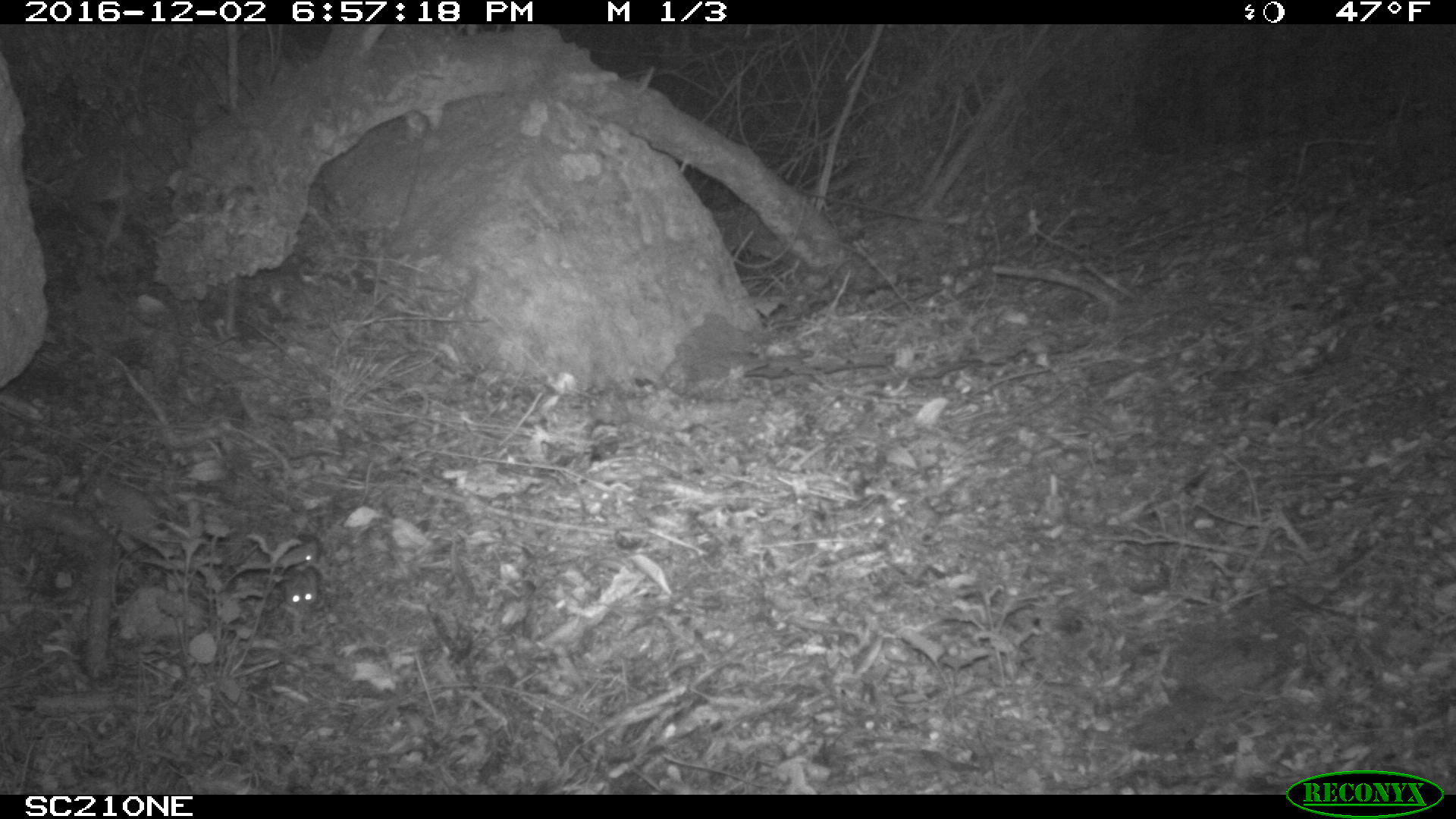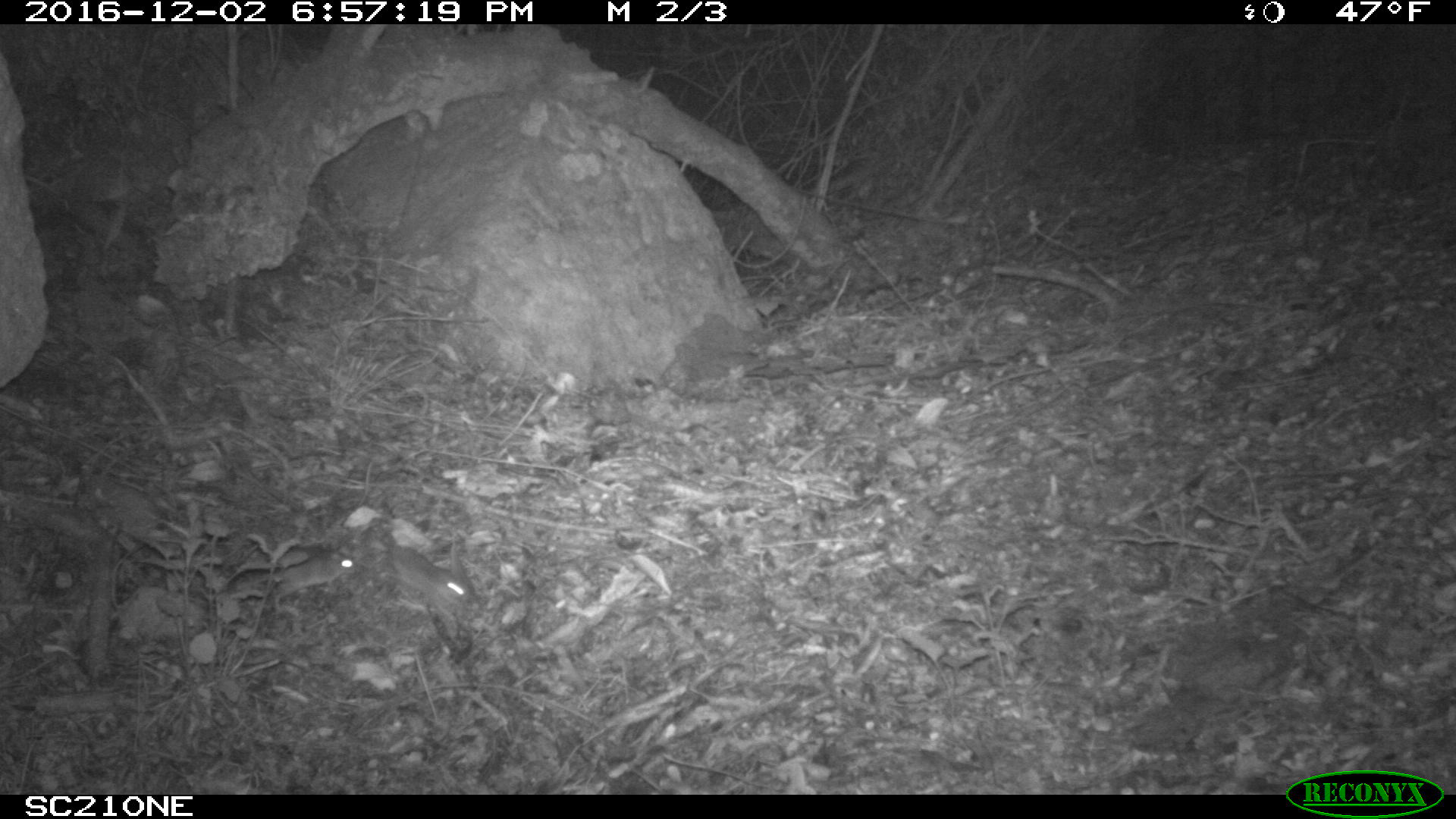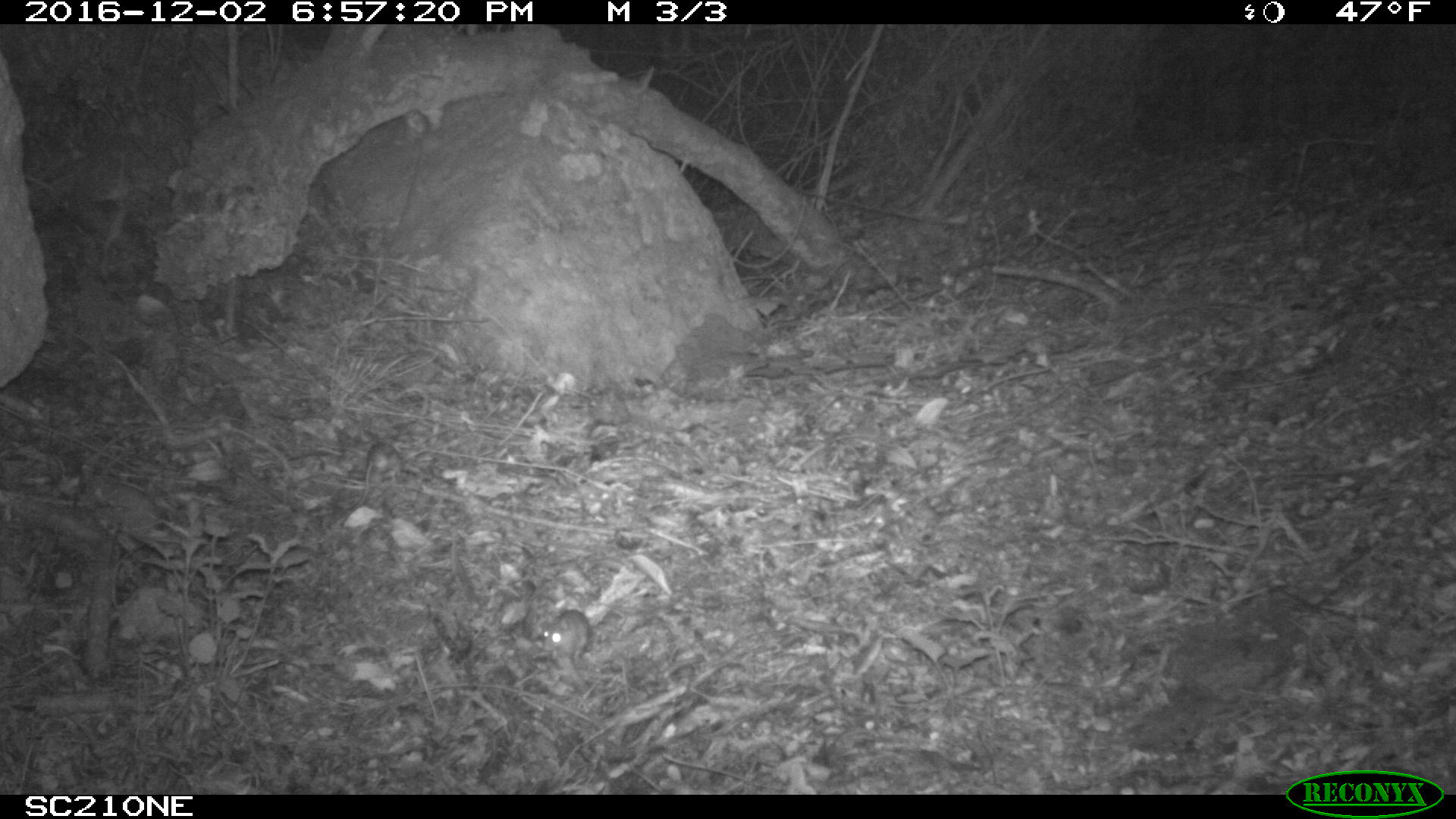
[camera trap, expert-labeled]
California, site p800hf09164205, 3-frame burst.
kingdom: Animalia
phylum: Chordata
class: Mammalia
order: Rodentia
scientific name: Rodentia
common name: rodent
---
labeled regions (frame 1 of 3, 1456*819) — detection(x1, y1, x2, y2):
rodent: detection(276, 533, 319, 574); detection(283, 566, 320, 609)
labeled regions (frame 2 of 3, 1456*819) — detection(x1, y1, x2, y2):
rodent: detection(232, 550, 359, 612); detection(389, 543, 486, 619)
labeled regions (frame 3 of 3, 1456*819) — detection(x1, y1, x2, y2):
rodent: detection(345, 441, 403, 510); detection(541, 609, 588, 658)